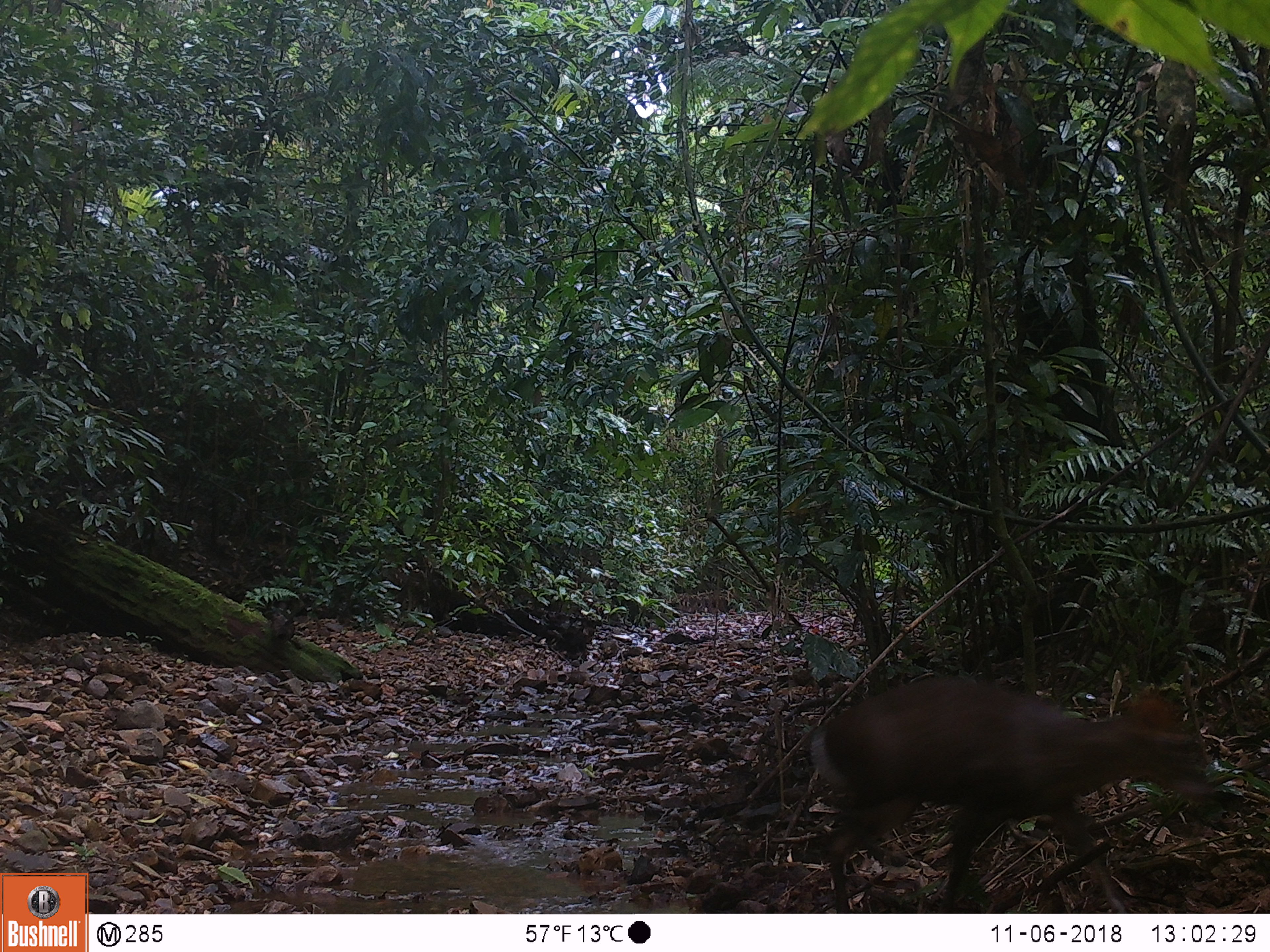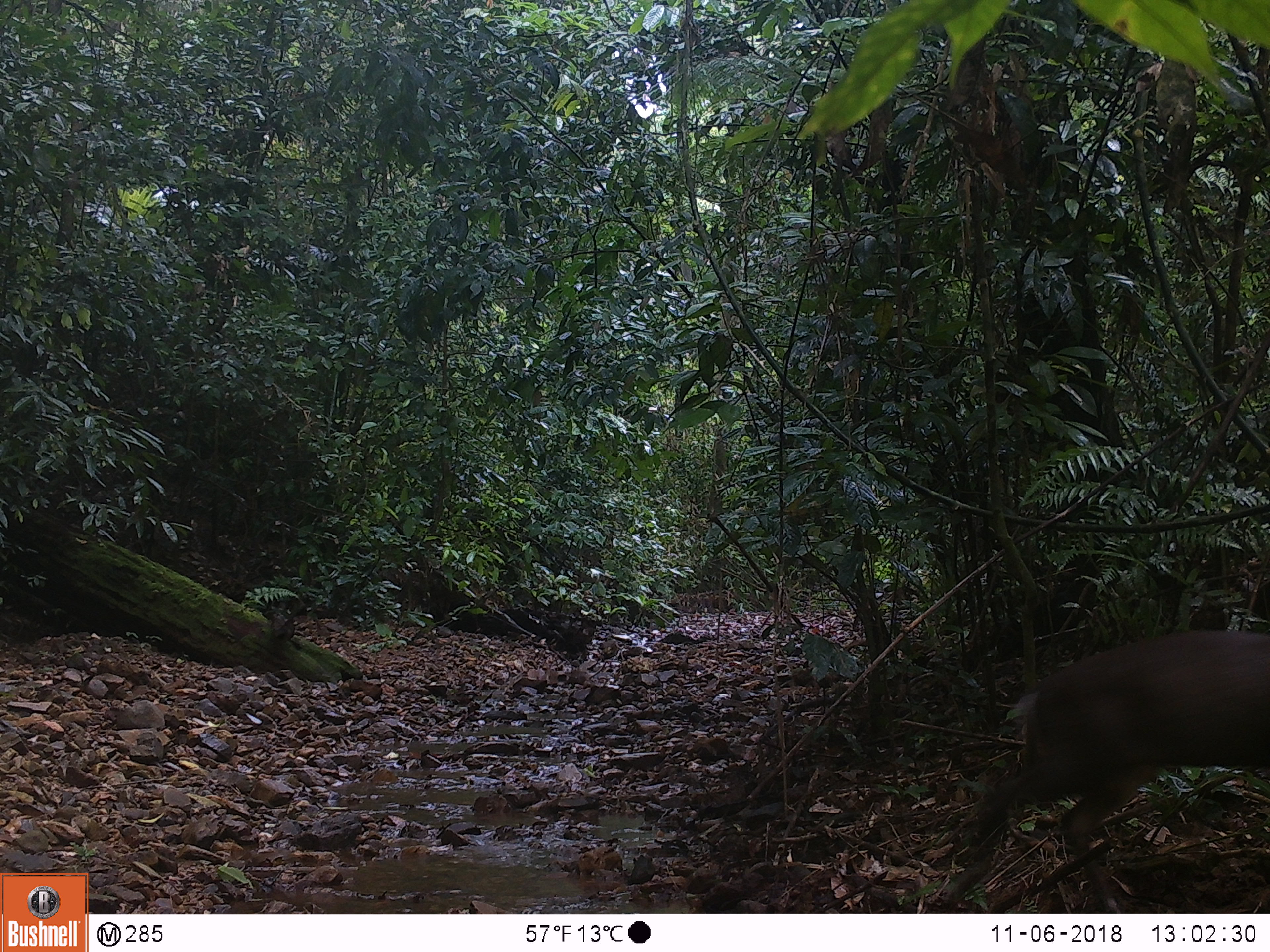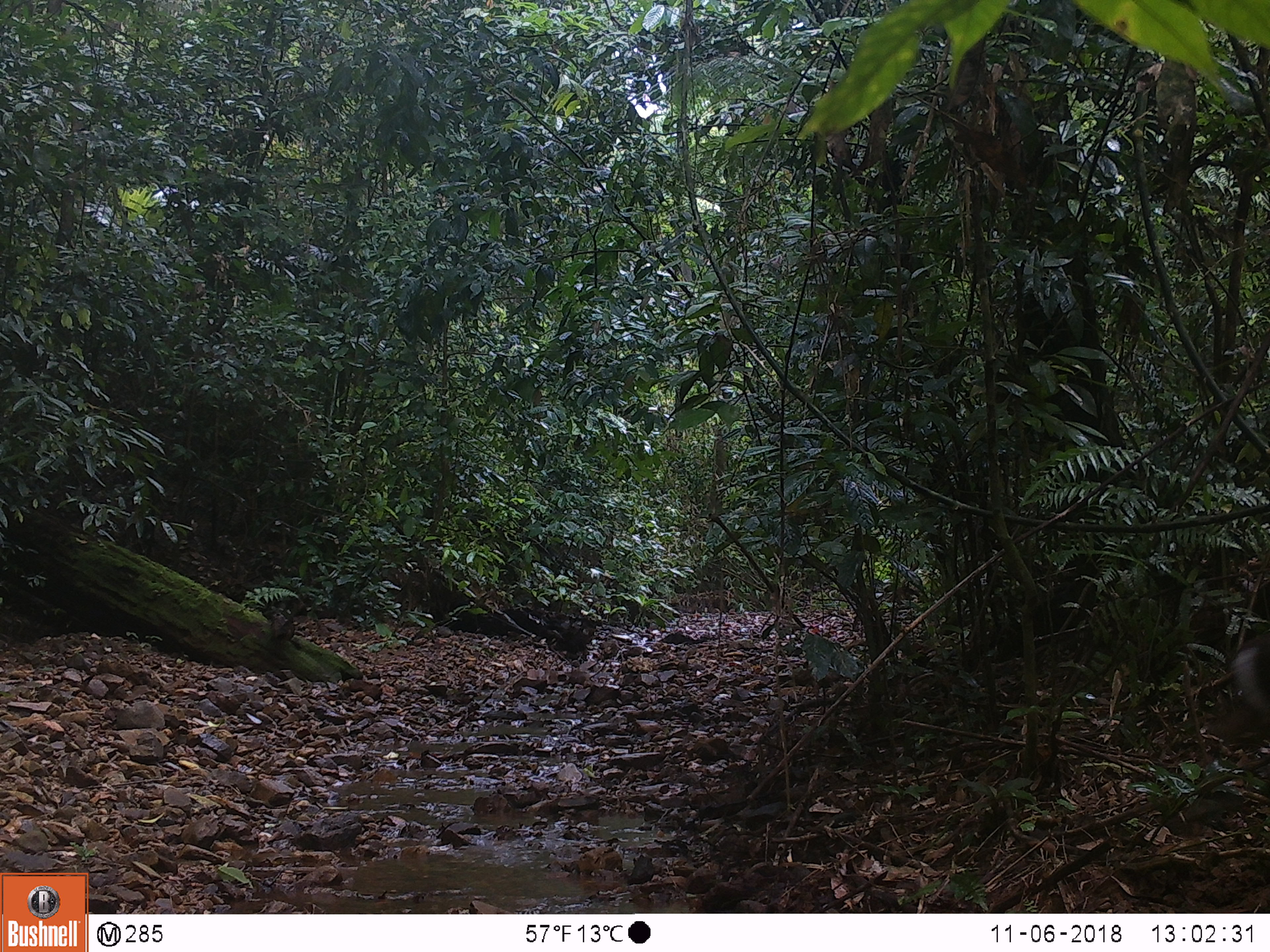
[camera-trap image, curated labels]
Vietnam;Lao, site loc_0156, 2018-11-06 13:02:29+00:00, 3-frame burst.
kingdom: Animalia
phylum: Chordata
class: Mammalia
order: Artiodactyla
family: Cervidae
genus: Muntiacus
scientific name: Muntiacus rooseveltorum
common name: roosevelt's muntjac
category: roosevelts muntjac group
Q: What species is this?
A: Roosevelts muntjac group (roosevelt's muntjac) (Muntiacus rooseveltorum).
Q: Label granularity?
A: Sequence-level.